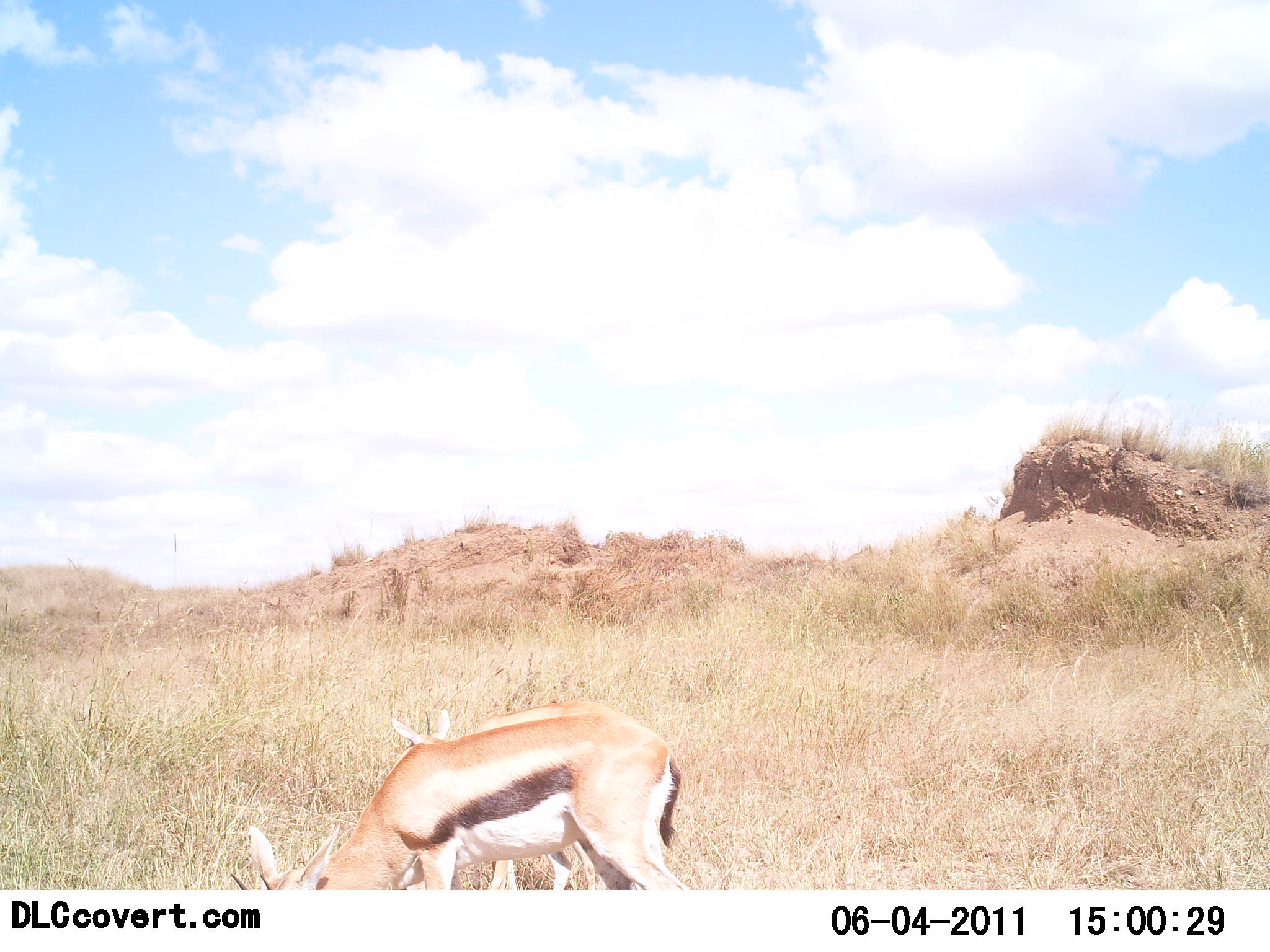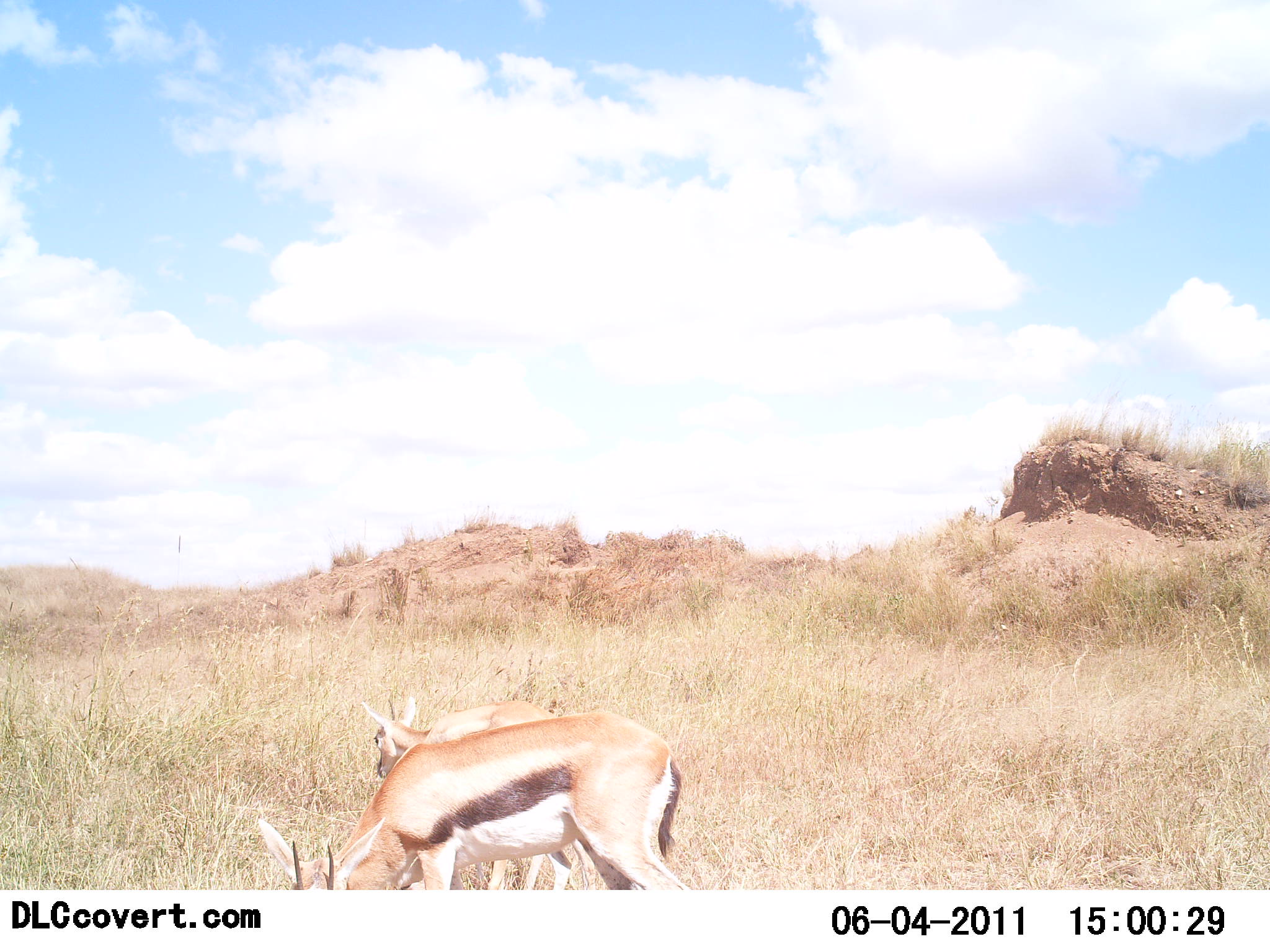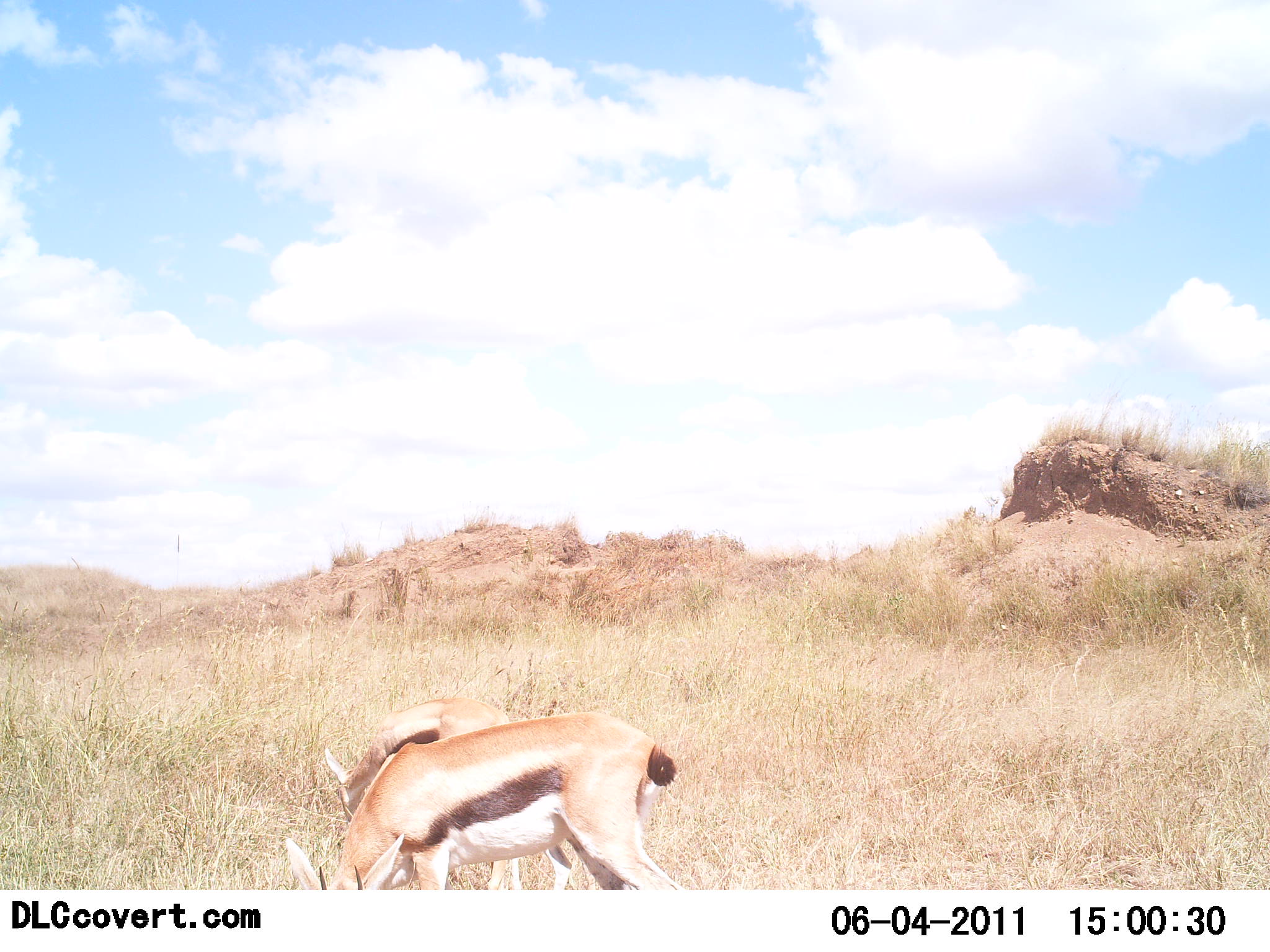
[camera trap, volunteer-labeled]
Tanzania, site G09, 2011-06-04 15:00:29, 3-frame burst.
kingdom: Animalia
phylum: Chordata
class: Mammalia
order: Artiodactyla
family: Bovidae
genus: Eudorcas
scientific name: Eudorcas thomsonii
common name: thomson's gazelle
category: gazellethomsons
Gazellethomsons (thomson's gazelle) (Eudorcas thomsonii), count 2. Behavior (volunteer vote fractions): standing 14%, resting 0%, moving 7%, interacting 0%. Young present (vote fraction): 14%. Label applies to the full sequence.